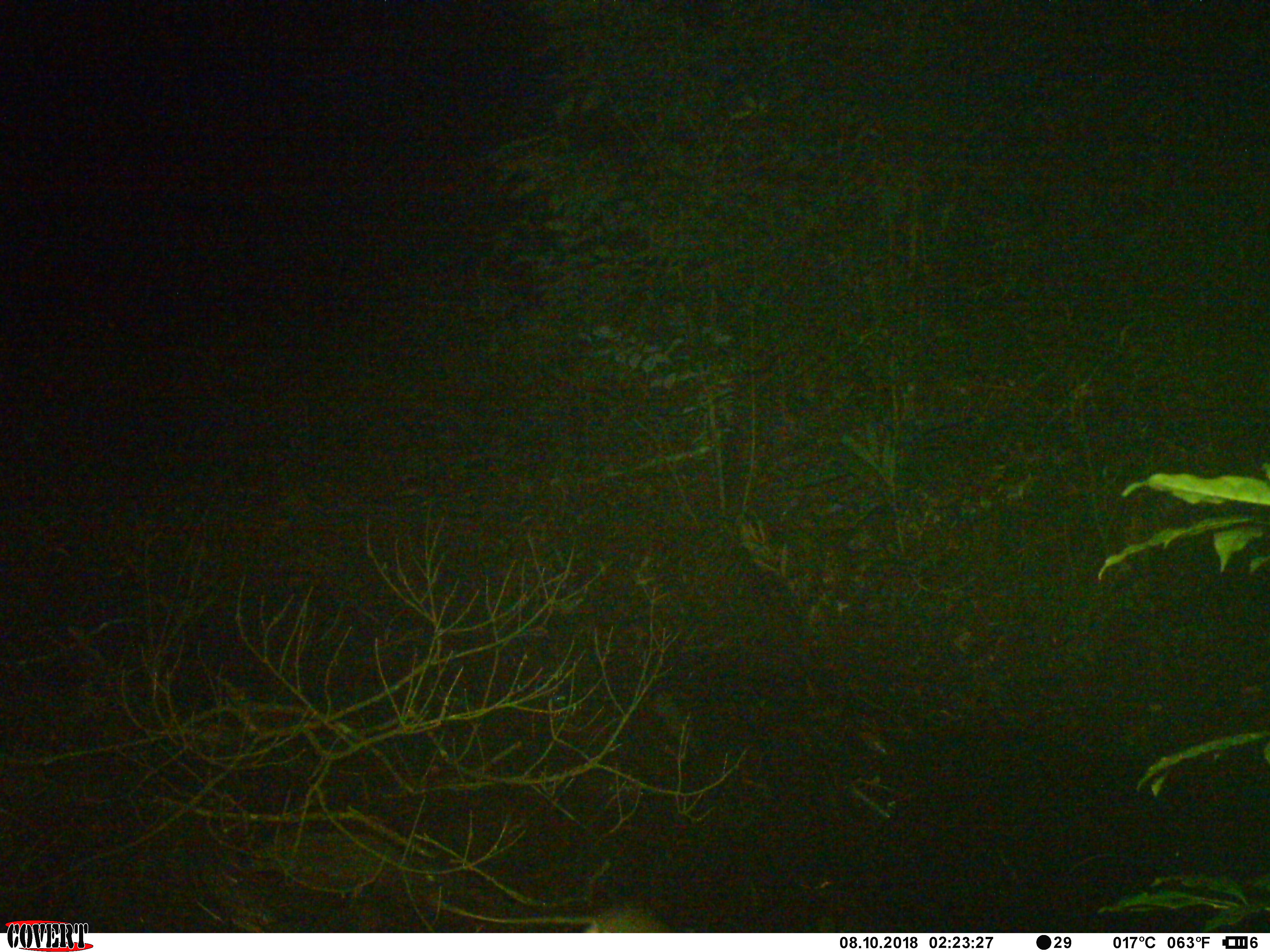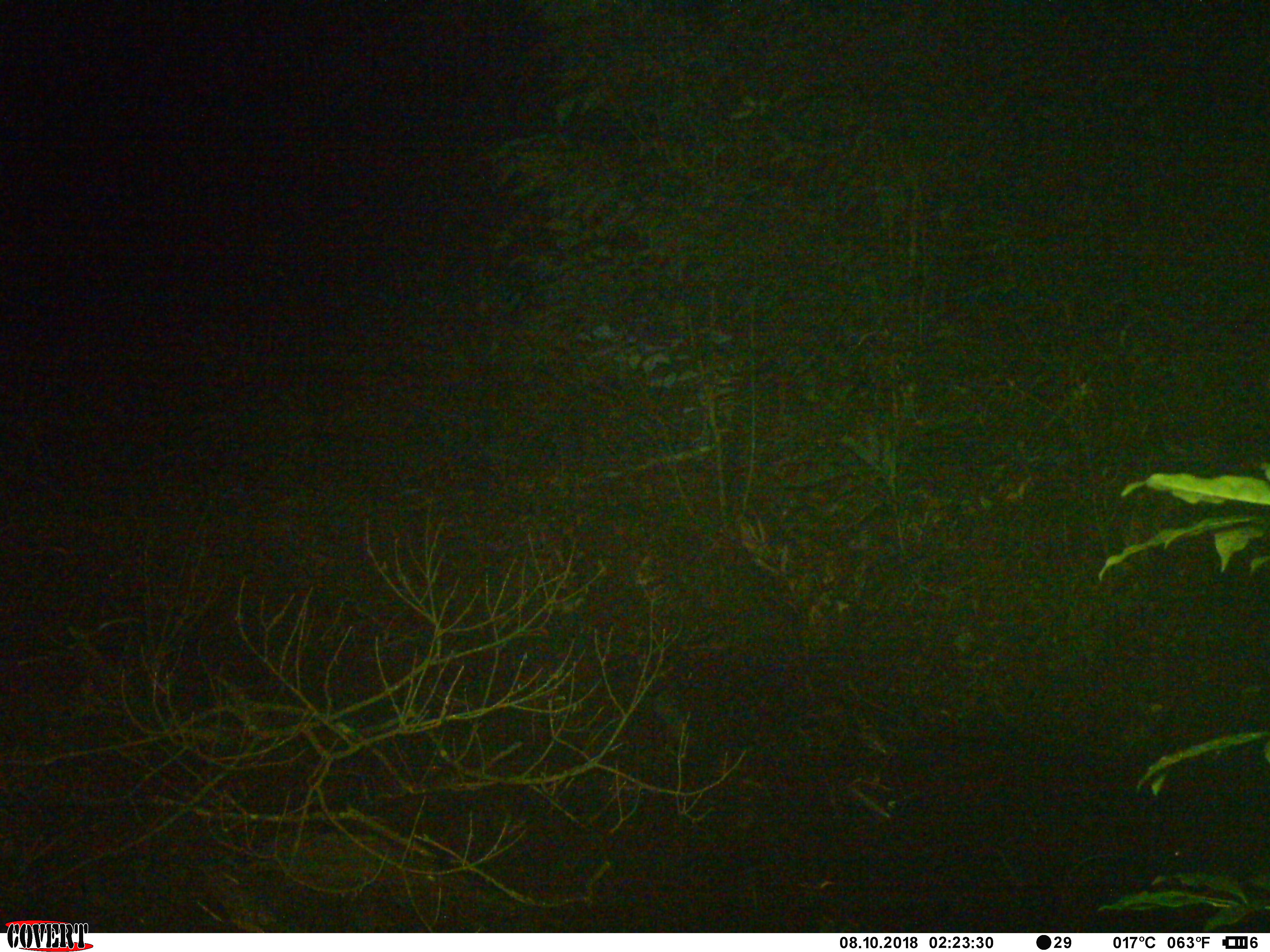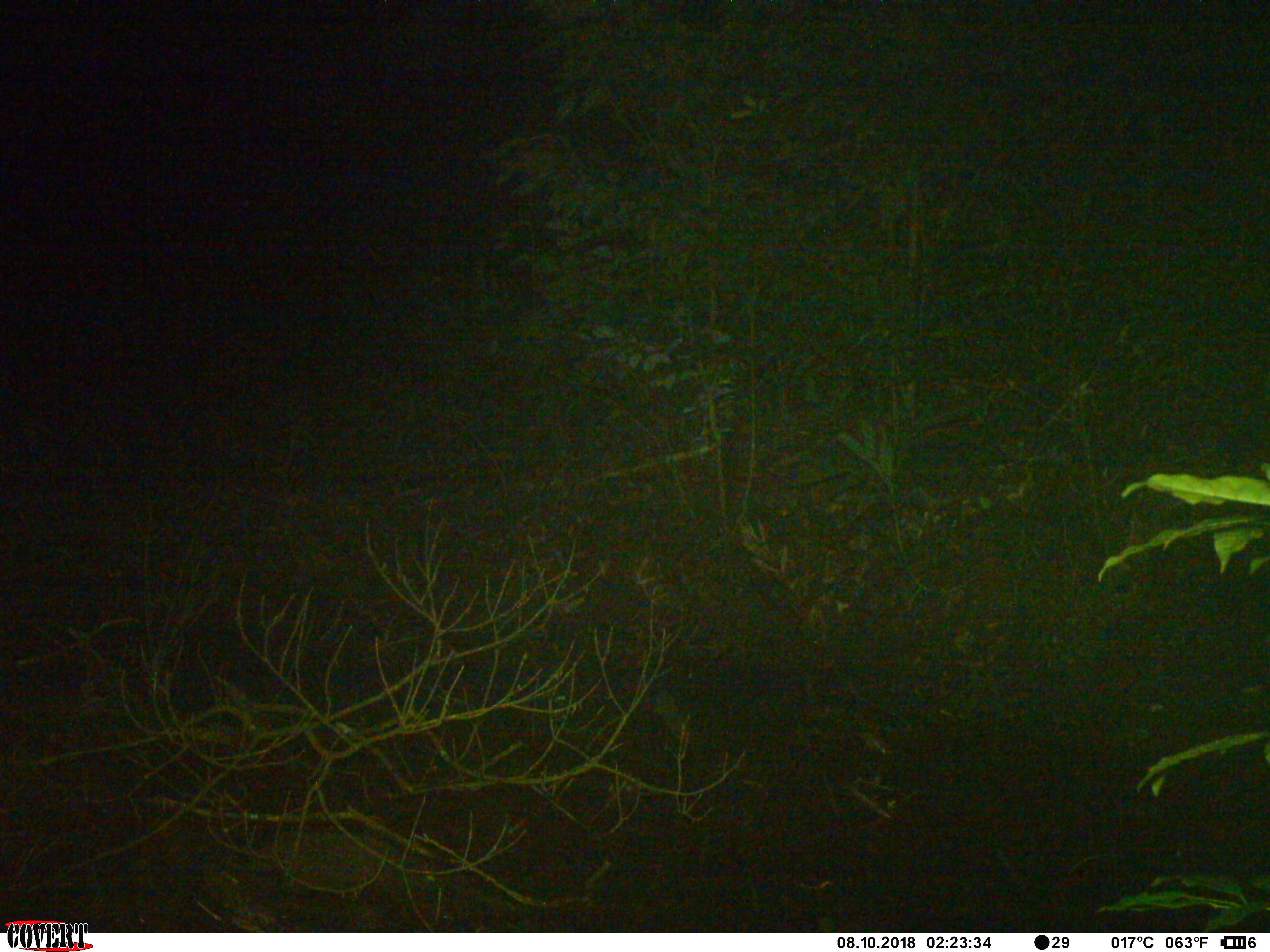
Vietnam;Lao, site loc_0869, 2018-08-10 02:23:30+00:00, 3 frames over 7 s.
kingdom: Animalia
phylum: Chordata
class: Mammalia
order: Rodentia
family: Muridae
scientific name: Muridae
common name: old-world mice and rats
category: unidentified murid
Unidentified murid (old-world mice and rats) (Muridae). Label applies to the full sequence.